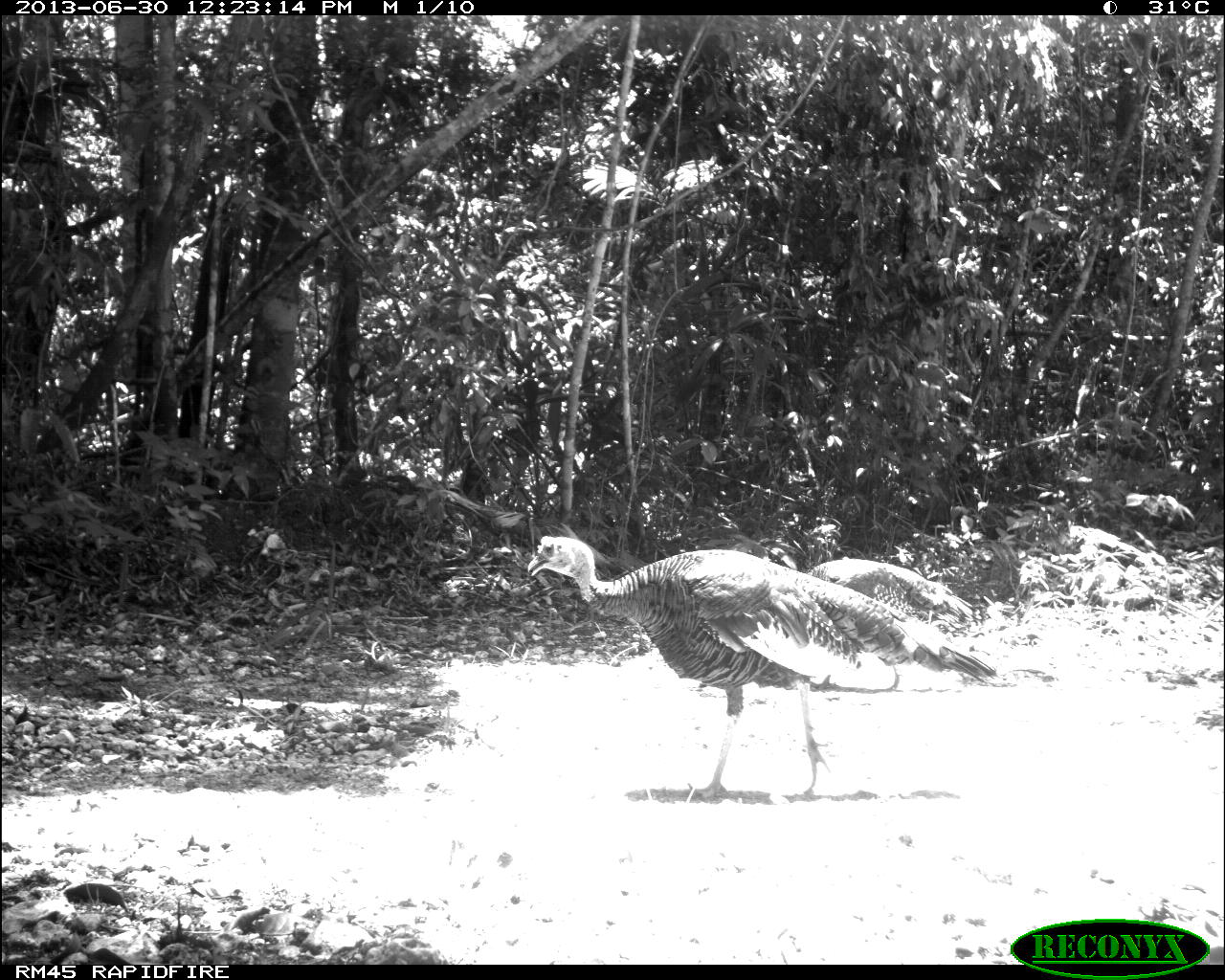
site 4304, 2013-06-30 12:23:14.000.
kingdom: Animalia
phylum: Chordata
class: Aves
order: Galliformes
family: Phasianidae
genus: Meleagris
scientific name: Meleagris ocellata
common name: ocellated turkey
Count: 2.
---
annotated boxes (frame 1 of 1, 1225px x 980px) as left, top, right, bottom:
meleagris ocellata: 526, 534, 996, 800; 725, 541, 987, 637